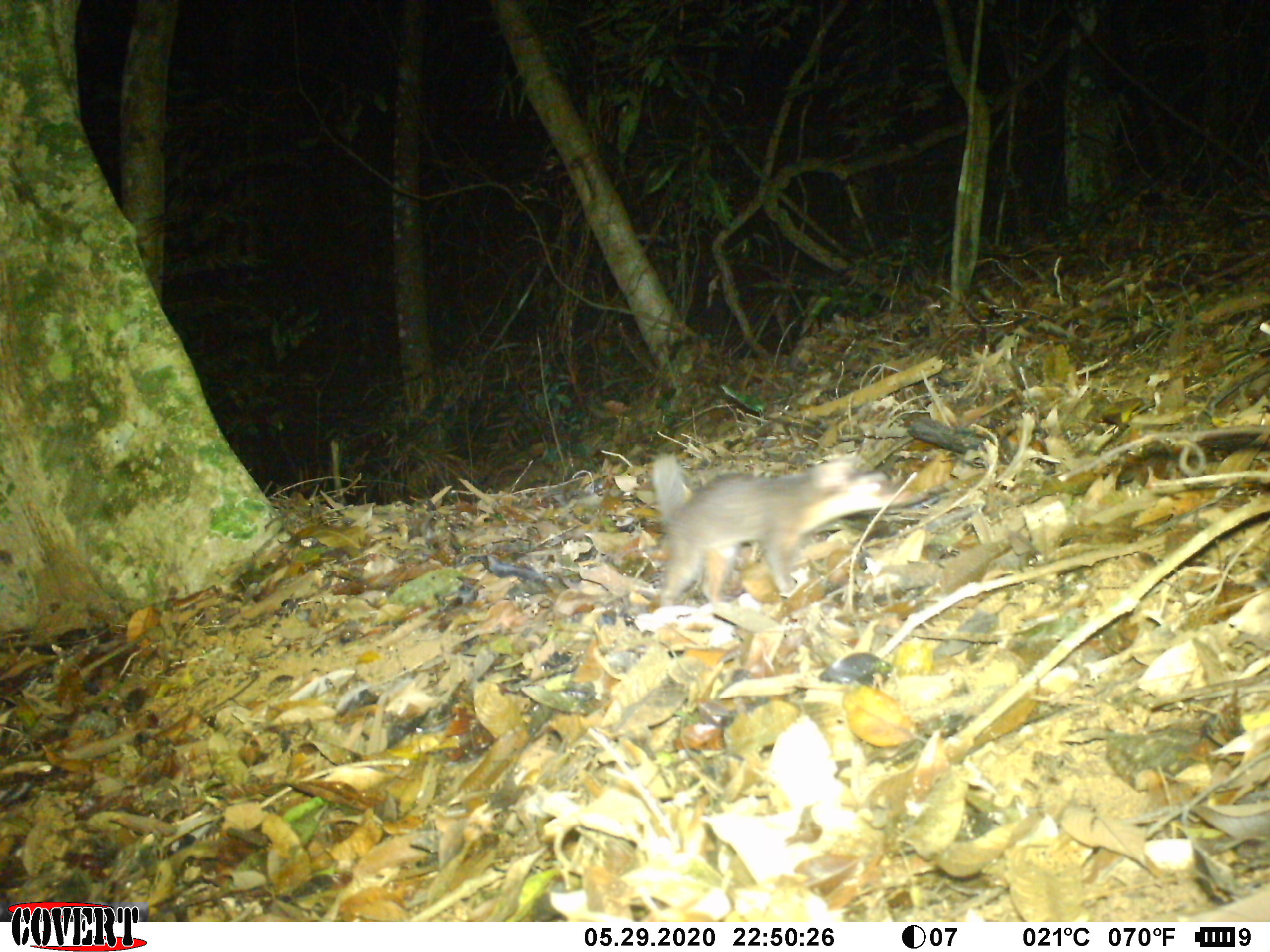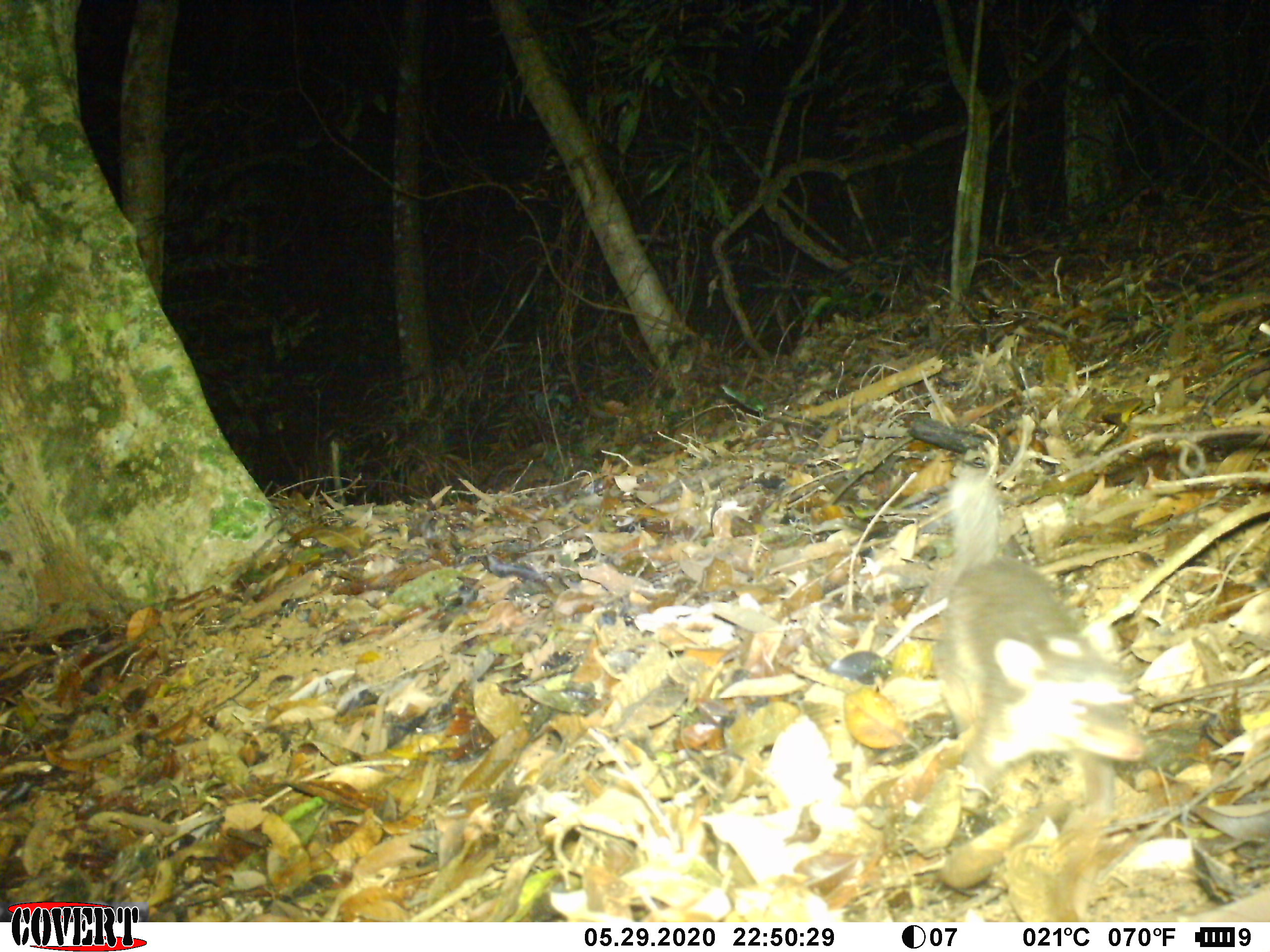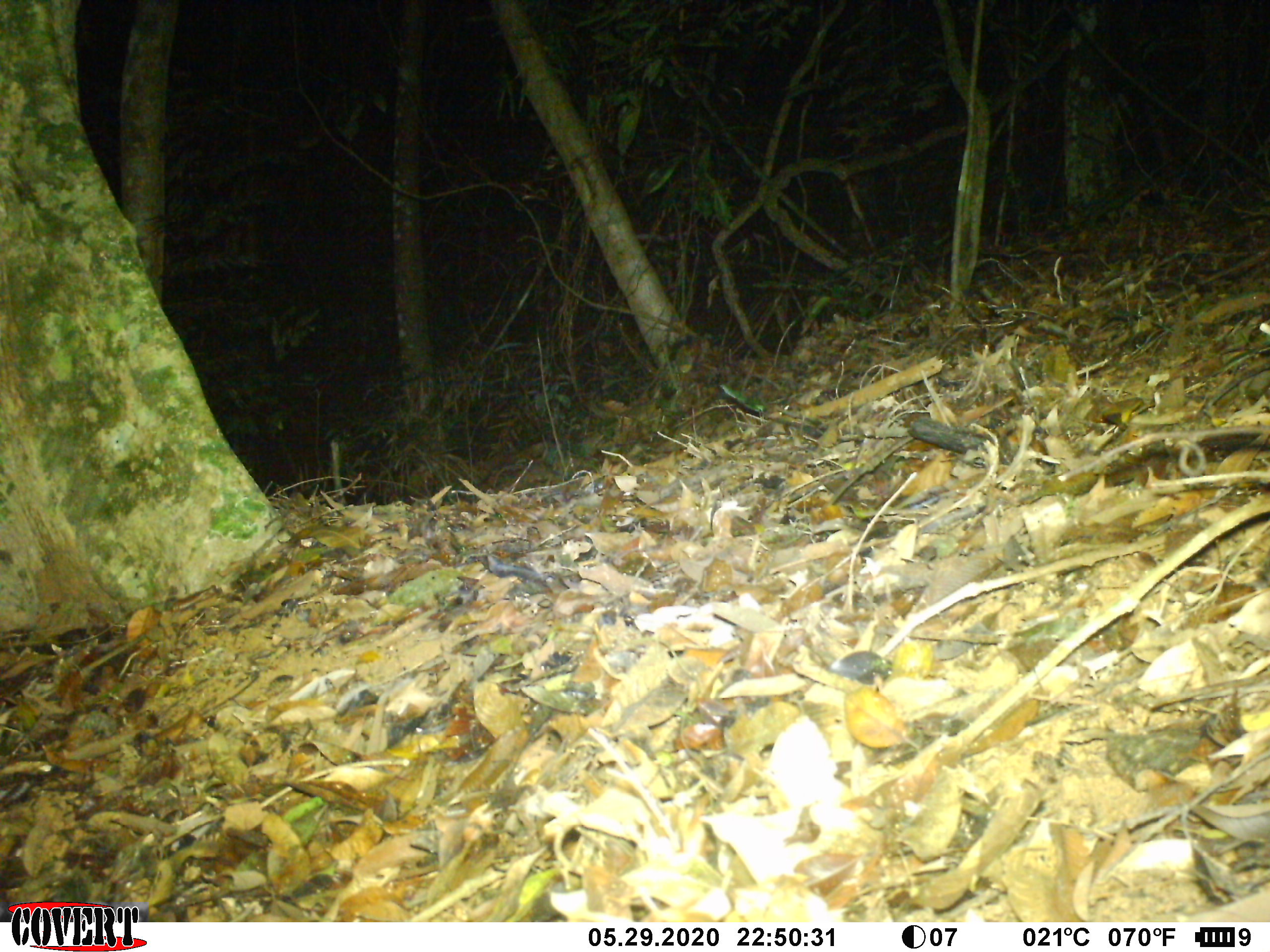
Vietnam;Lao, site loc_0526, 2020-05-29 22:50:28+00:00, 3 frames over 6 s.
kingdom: Animalia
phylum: Chordata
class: Mammalia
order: Carnivora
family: Mustelidae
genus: Melogale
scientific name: Melogale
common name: ferret badger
Ferret badger (Melogale). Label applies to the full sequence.